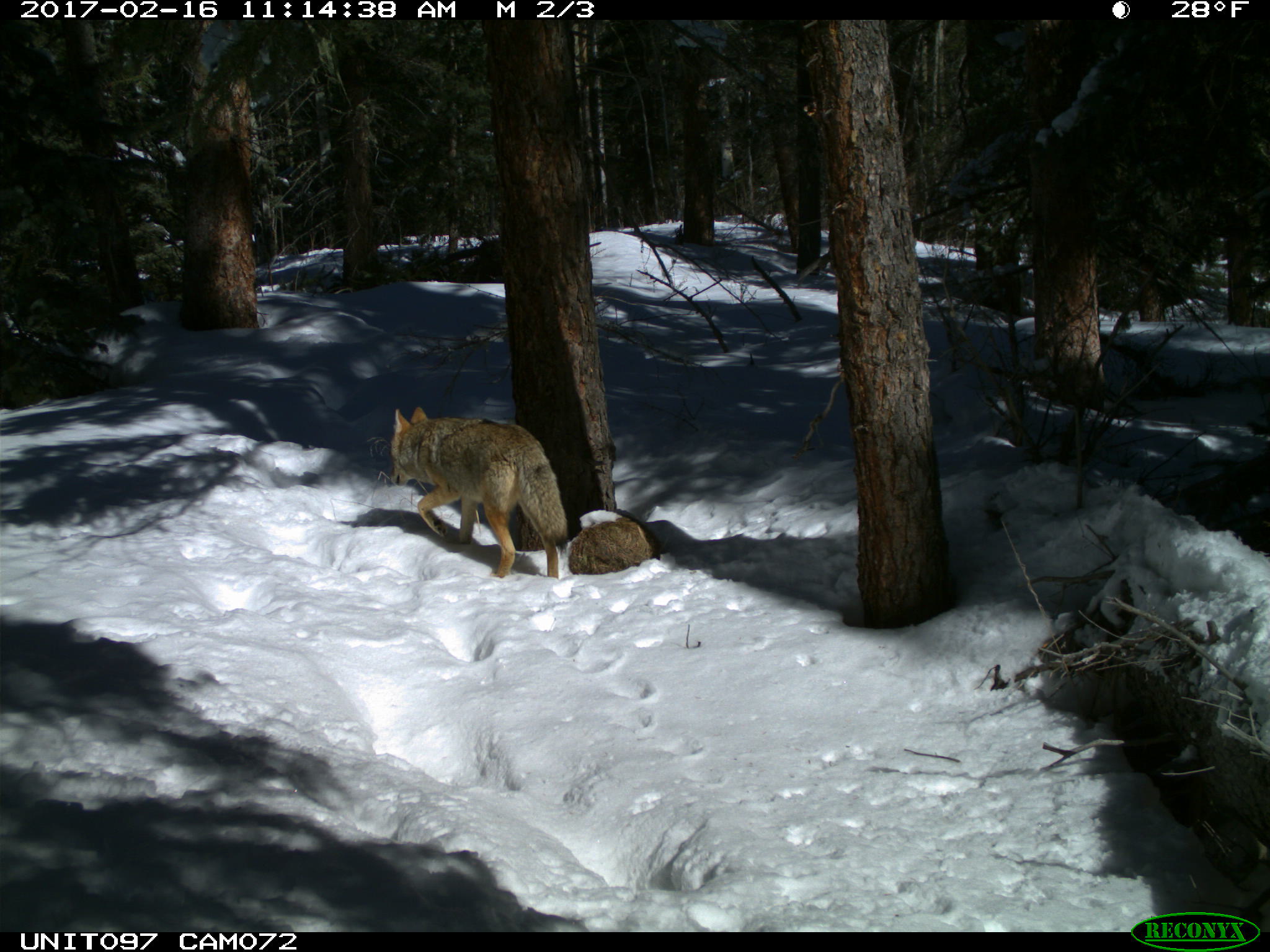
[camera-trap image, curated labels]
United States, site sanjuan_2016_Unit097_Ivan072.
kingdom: Animalia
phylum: Chordata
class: Mammalia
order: Carnivora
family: Canidae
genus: Canis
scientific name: Canis latrans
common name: coyote